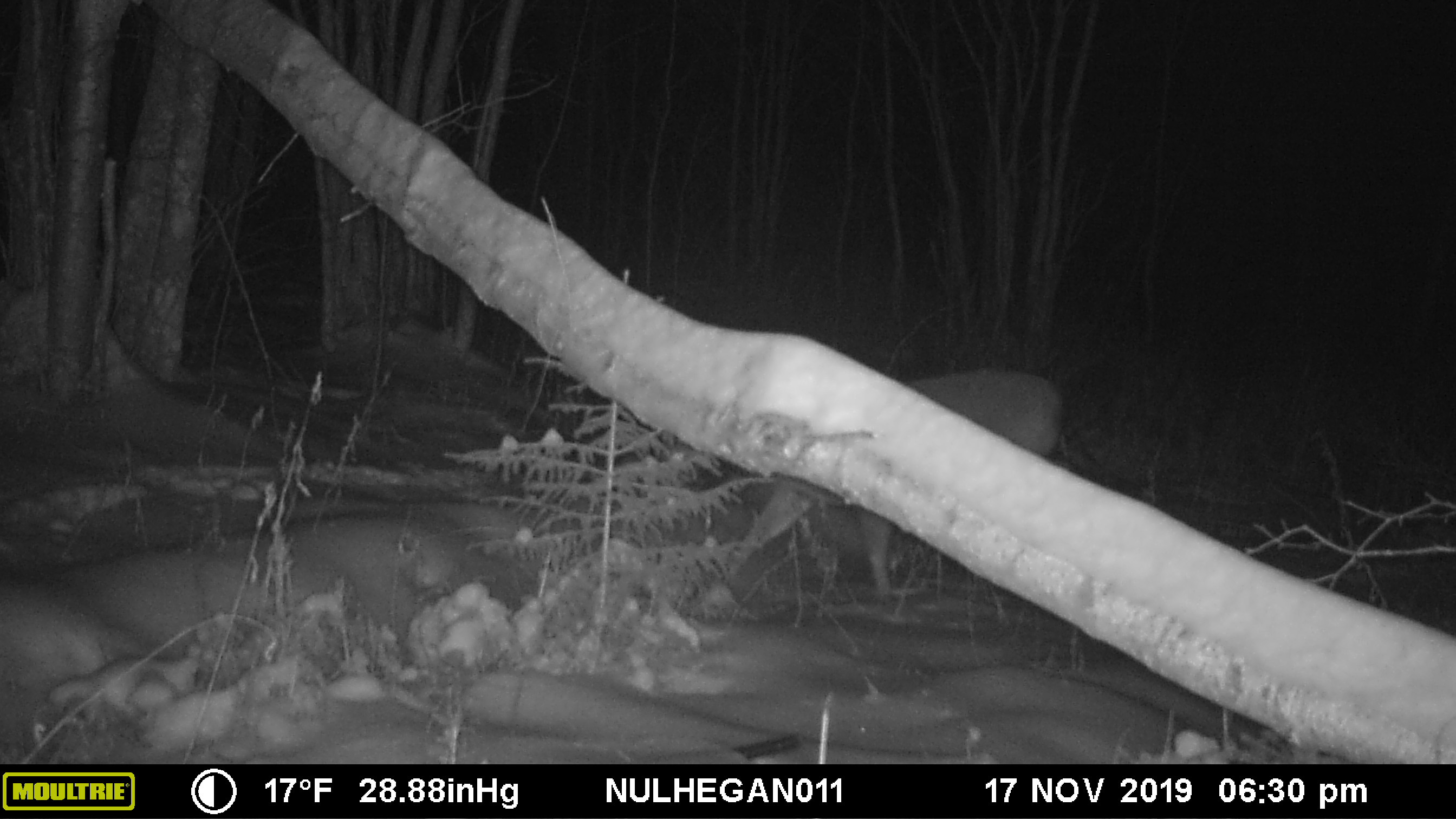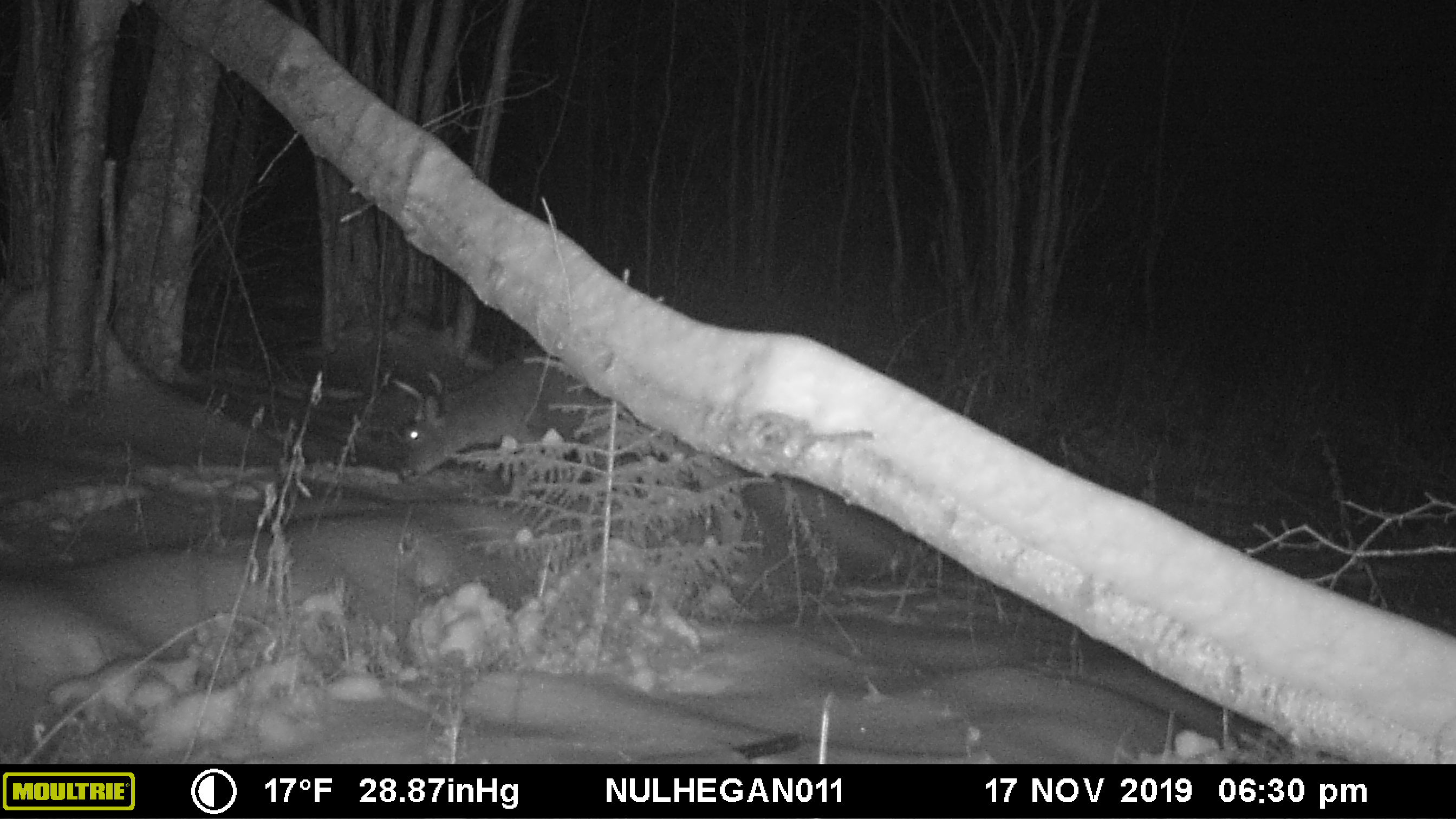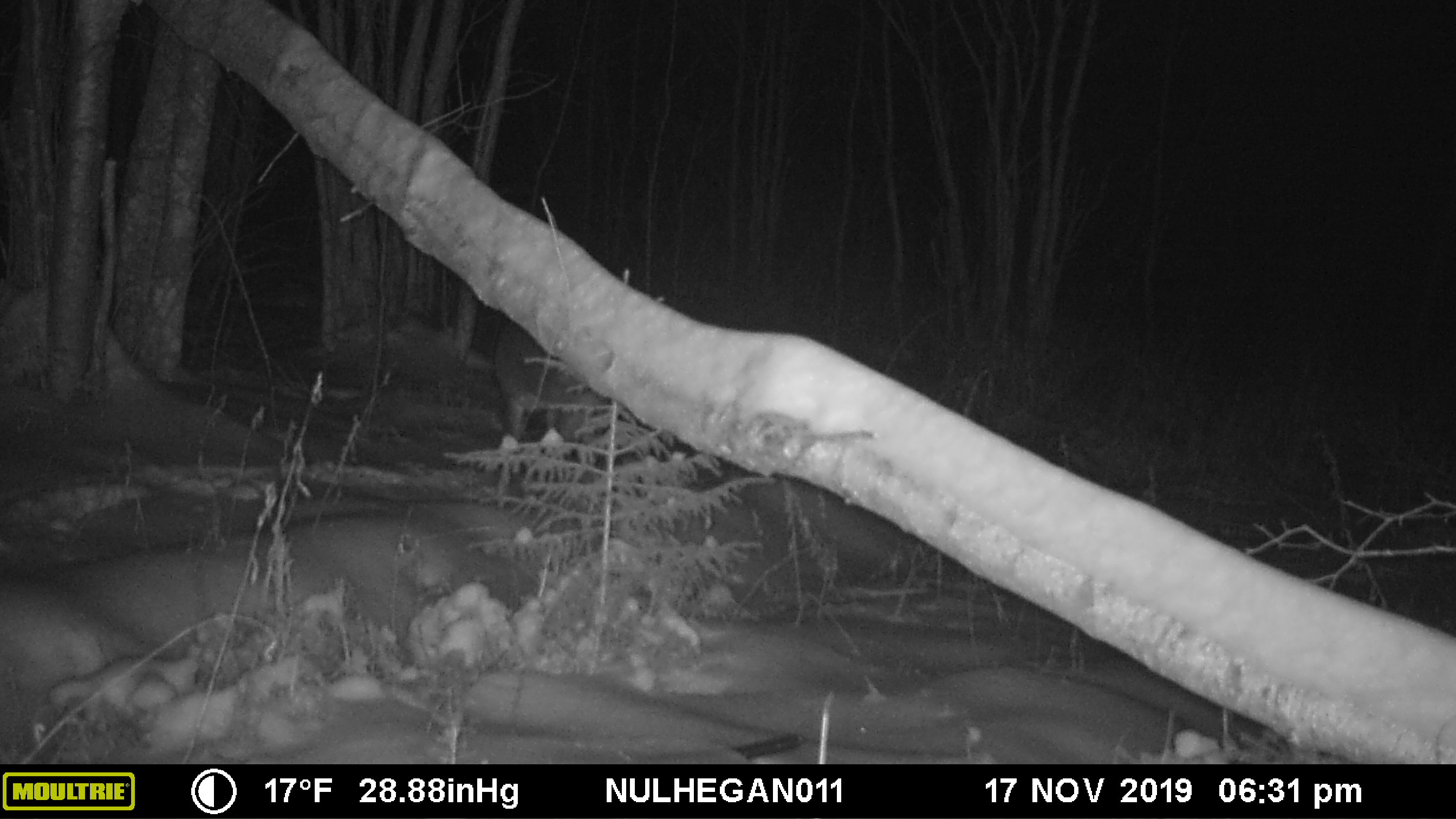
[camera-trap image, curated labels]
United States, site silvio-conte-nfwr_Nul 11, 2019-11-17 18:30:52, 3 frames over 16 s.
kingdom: Animalia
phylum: Chordata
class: Mammalia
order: Artiodactyla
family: Cervidae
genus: Odocoileus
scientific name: Odocoileus virginianus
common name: white-tailed deer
White-tailed deer (Odocoileus virginianus).